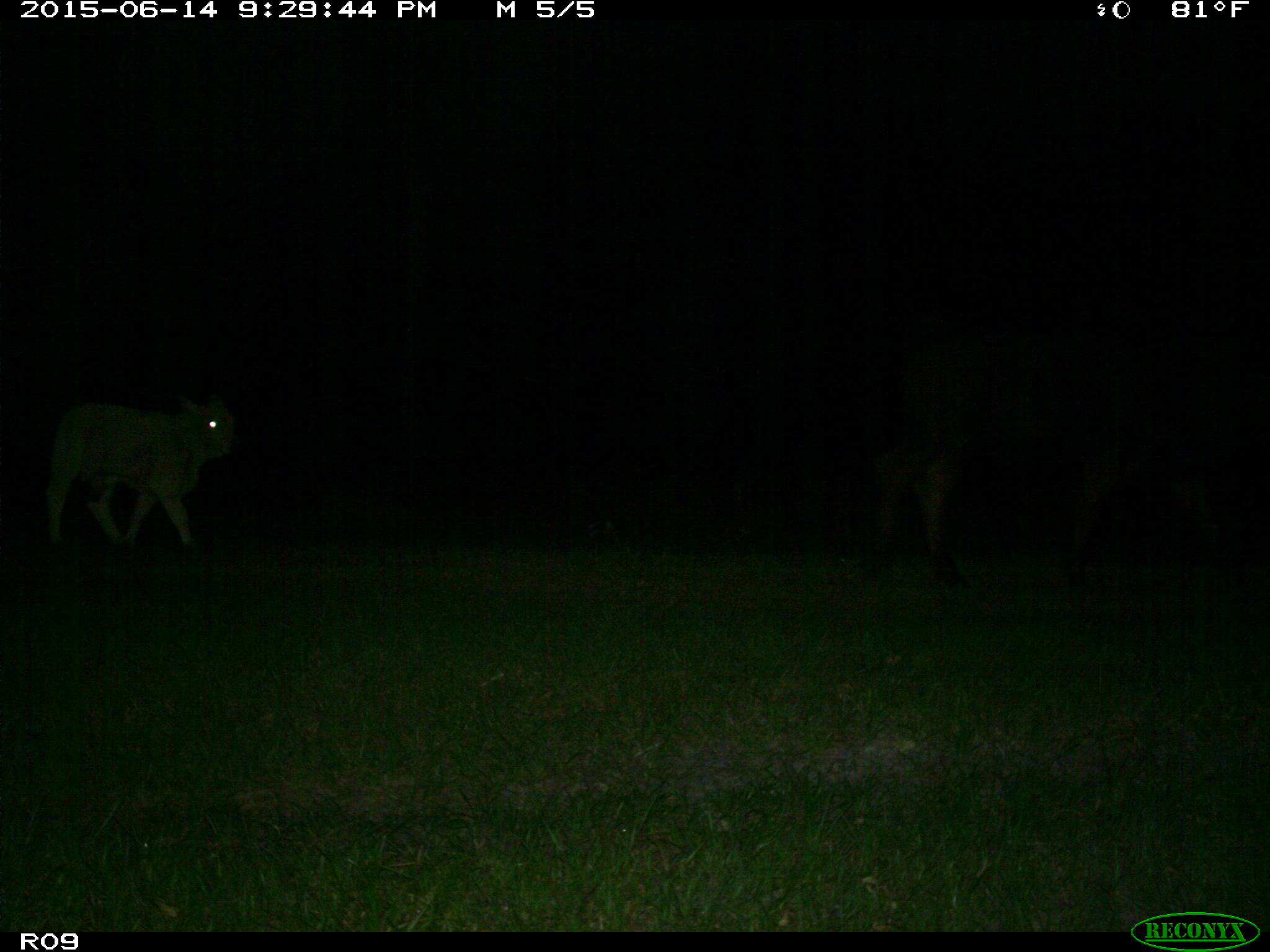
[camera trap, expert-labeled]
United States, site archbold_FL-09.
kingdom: Animalia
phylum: Chordata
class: Mammalia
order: Artiodactyla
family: Bovidae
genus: Bos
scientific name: Bos taurus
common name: domestic cow